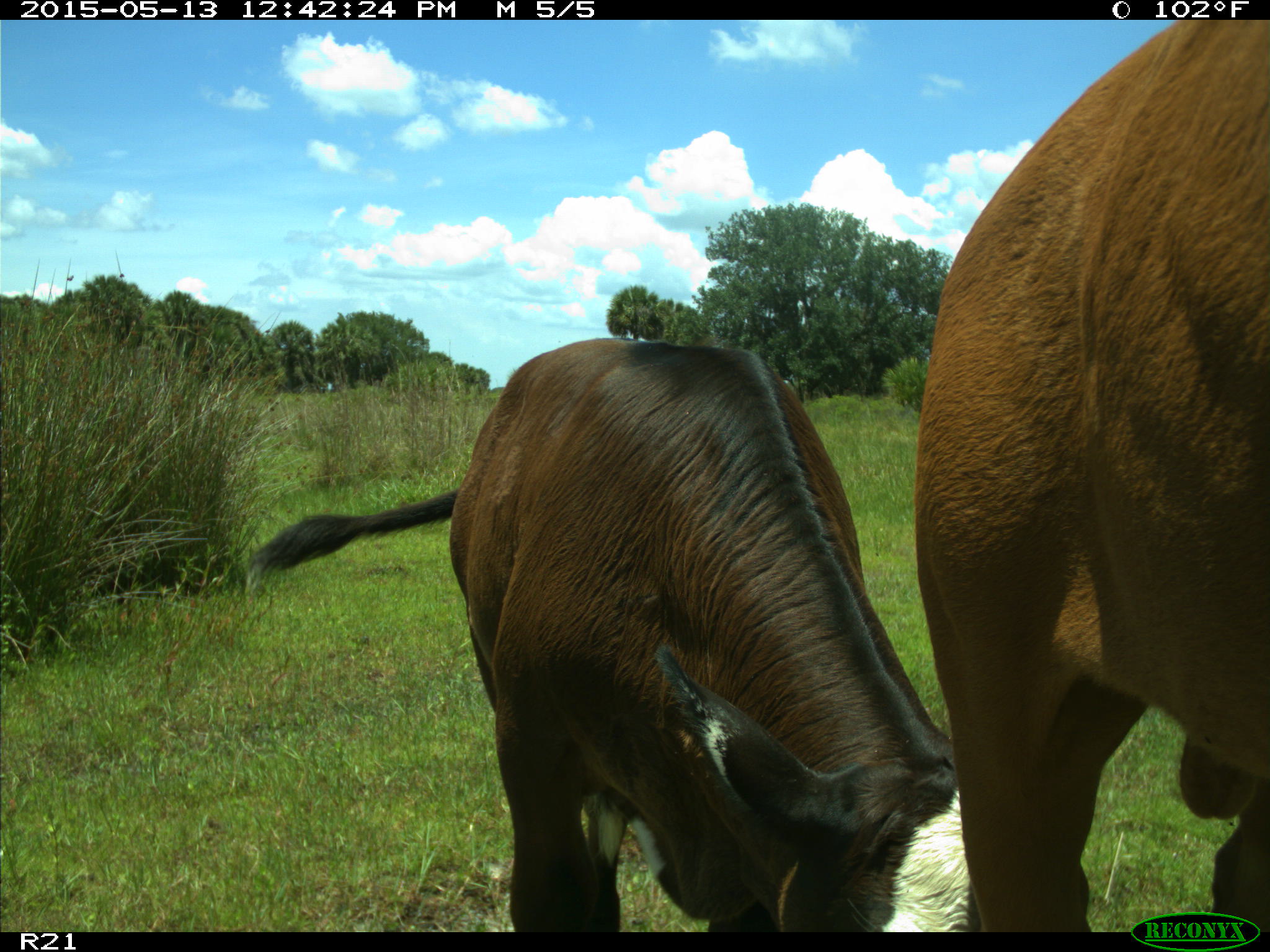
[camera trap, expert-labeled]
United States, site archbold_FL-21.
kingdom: Animalia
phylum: Chordata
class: Mammalia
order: Artiodactyla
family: Bovidae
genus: Bos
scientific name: Bos taurus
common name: domestic cow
Bos taurus (domestic cow).